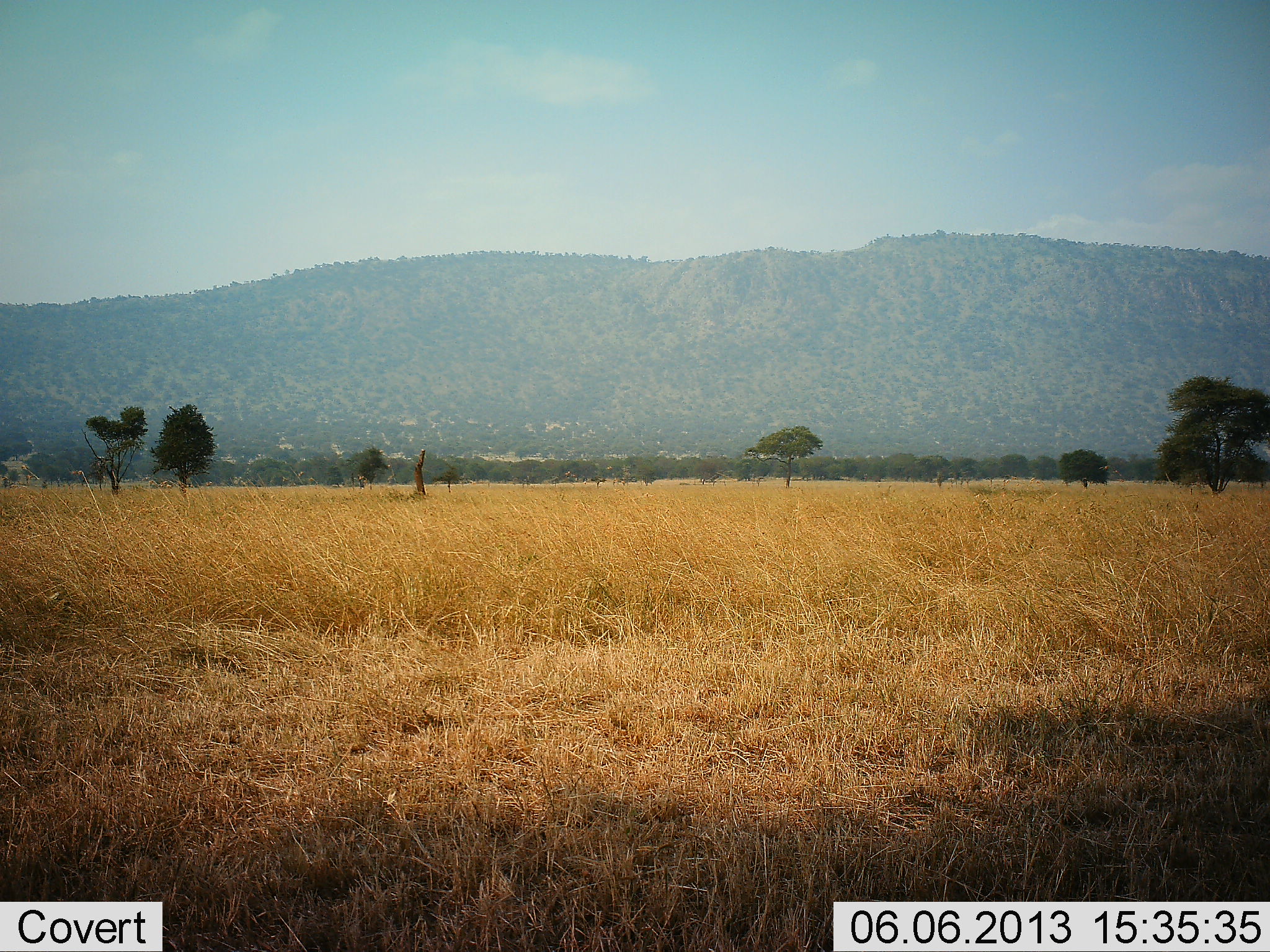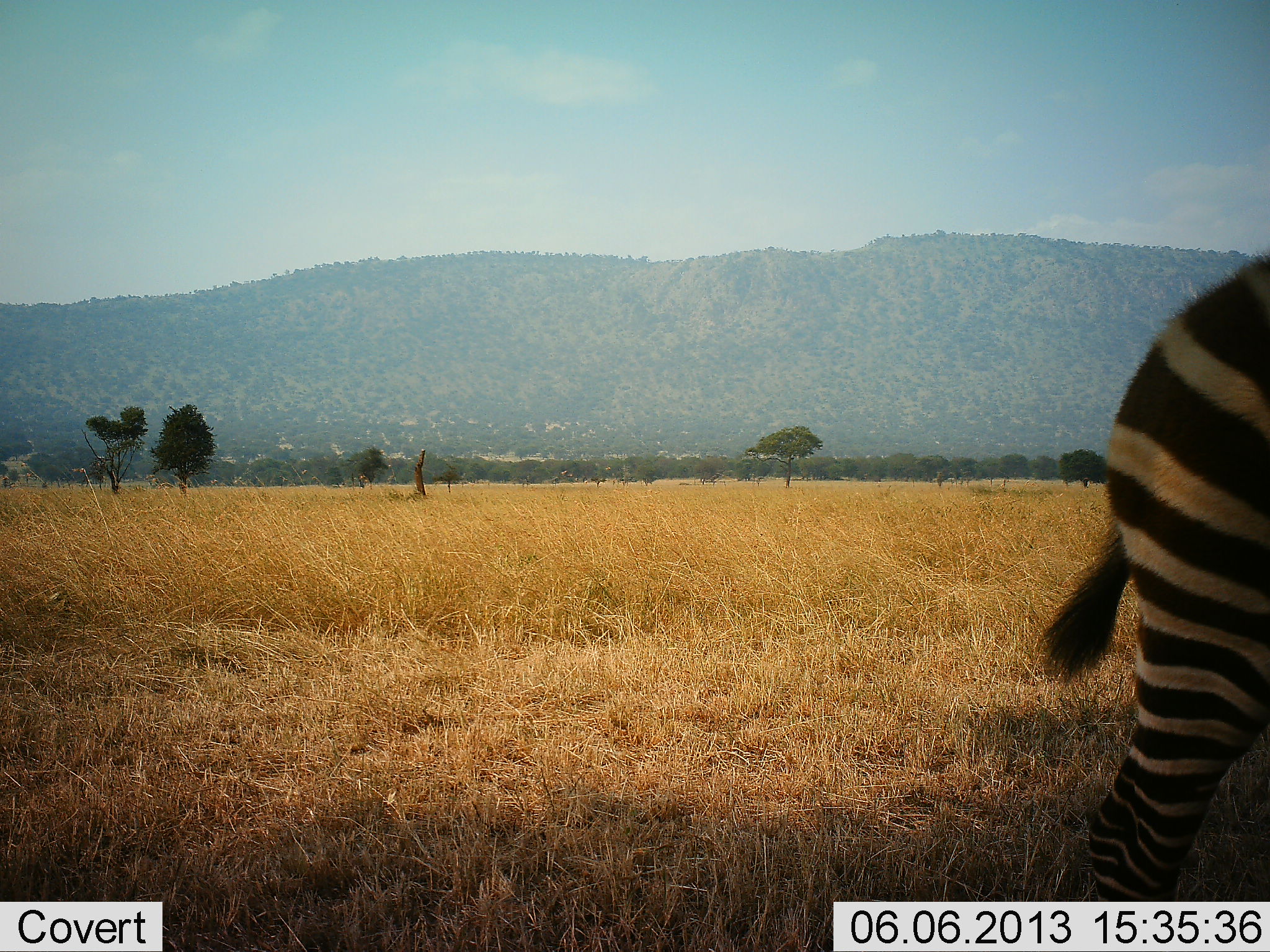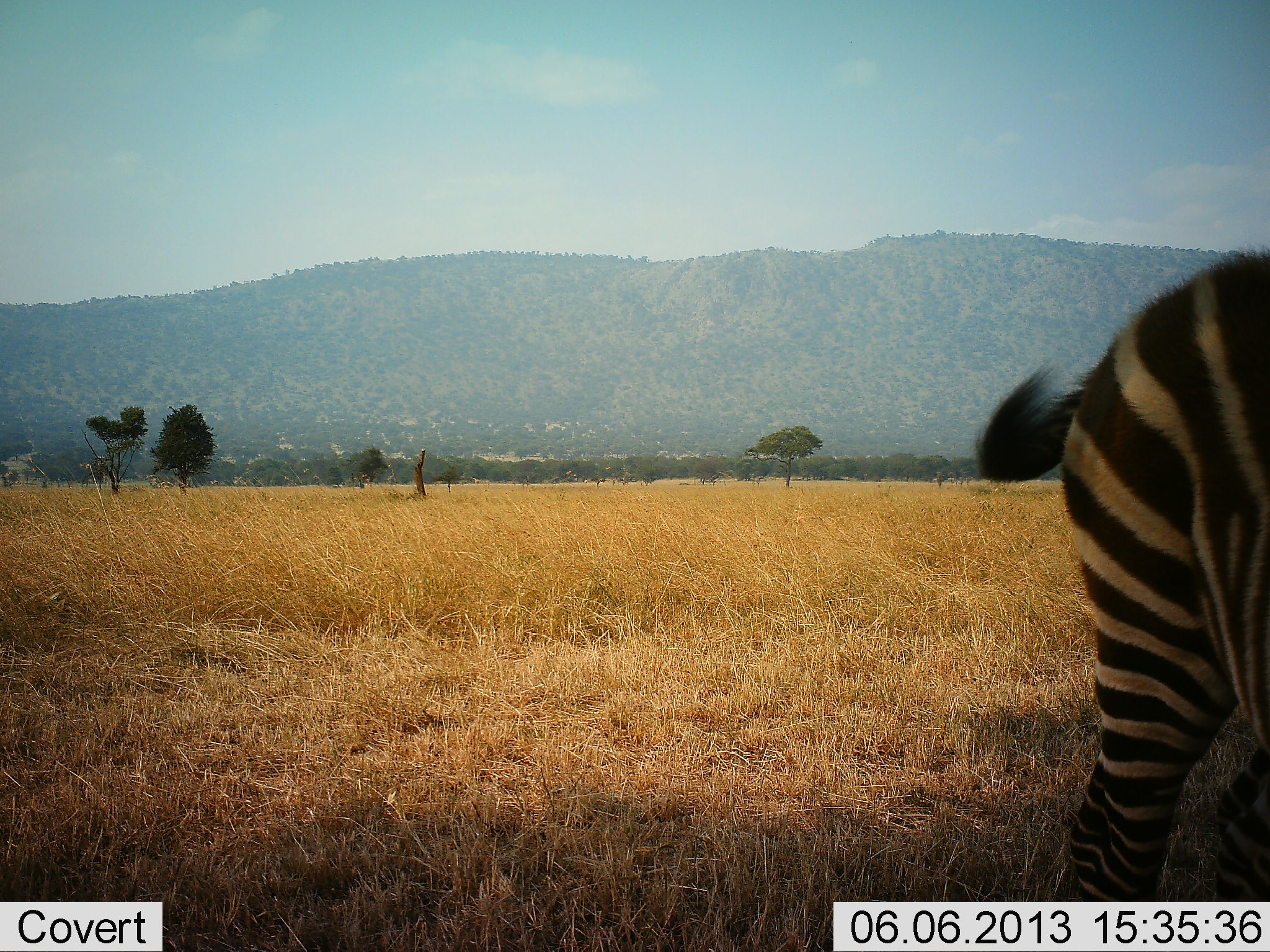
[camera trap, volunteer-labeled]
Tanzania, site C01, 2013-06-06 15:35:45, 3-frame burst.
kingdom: Animalia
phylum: Chordata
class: Mammalia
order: Perissodactyla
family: Equidae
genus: Equus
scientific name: Equus quagga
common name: plains zebra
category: zebra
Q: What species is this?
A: Zebra (plains zebra) (Equus quagga).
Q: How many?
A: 1.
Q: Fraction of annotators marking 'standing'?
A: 6%.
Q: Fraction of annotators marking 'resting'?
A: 0%.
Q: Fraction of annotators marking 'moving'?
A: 94%.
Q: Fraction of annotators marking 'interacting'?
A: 0%.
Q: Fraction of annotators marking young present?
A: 2%.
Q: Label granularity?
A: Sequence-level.